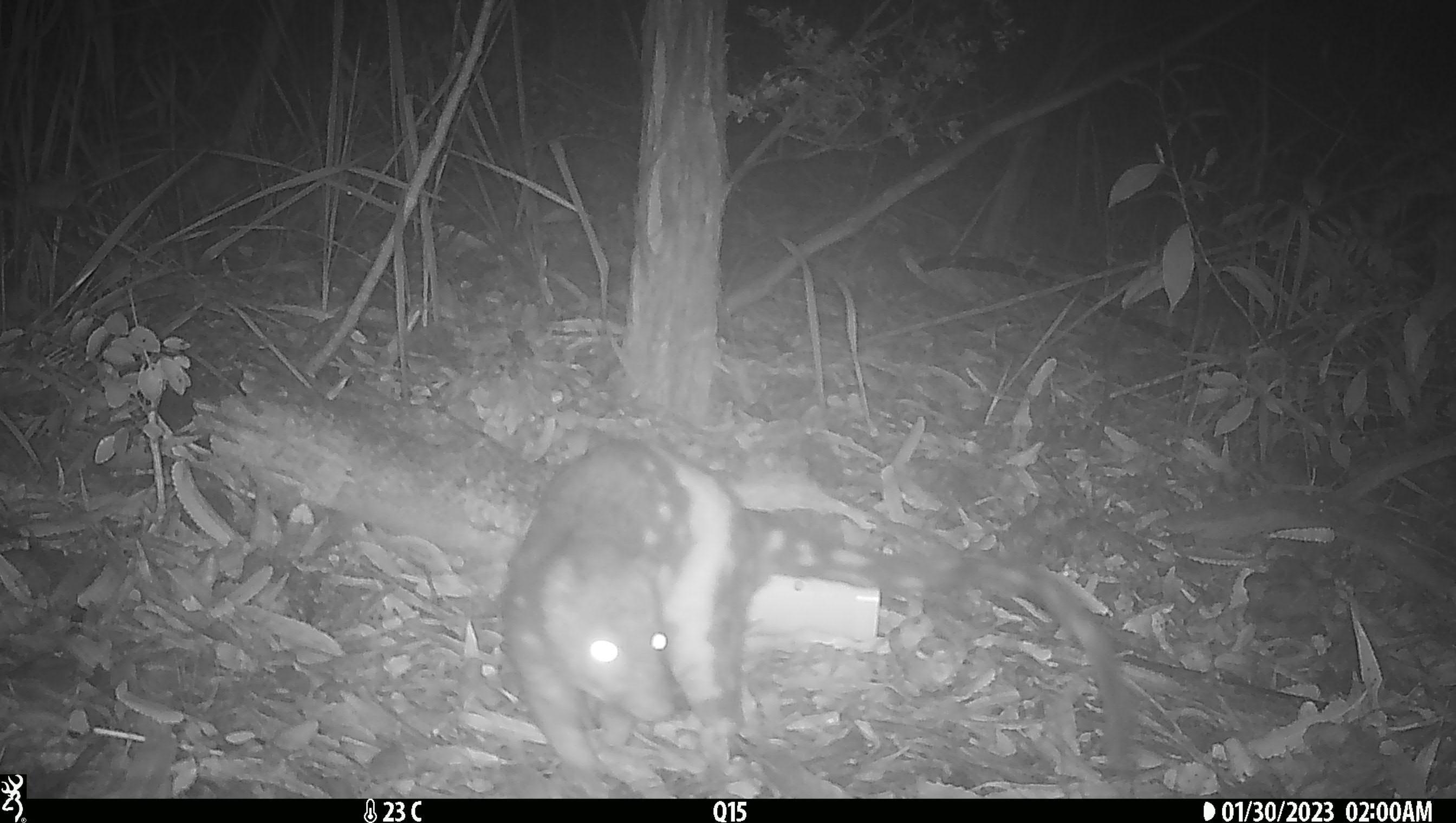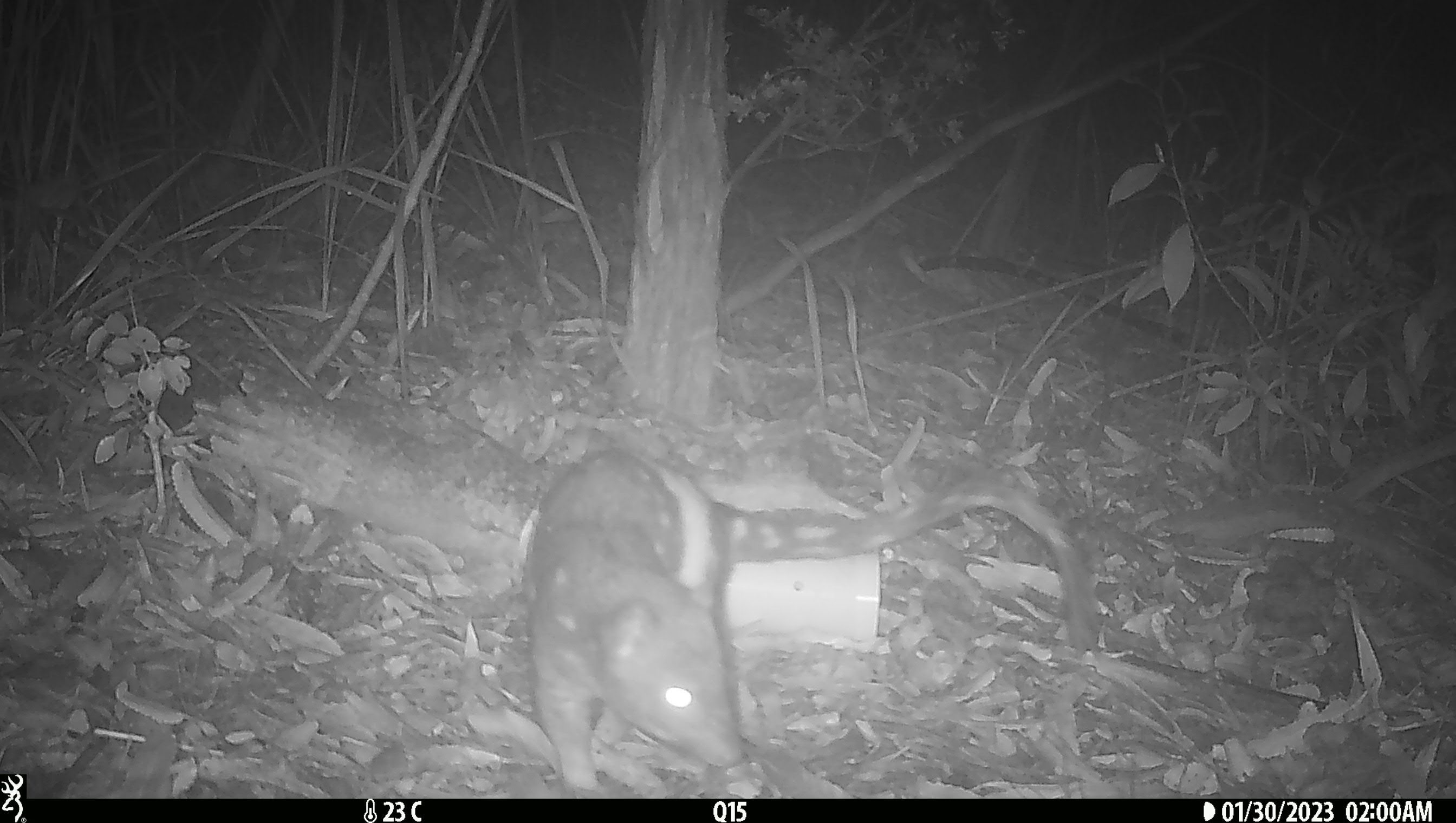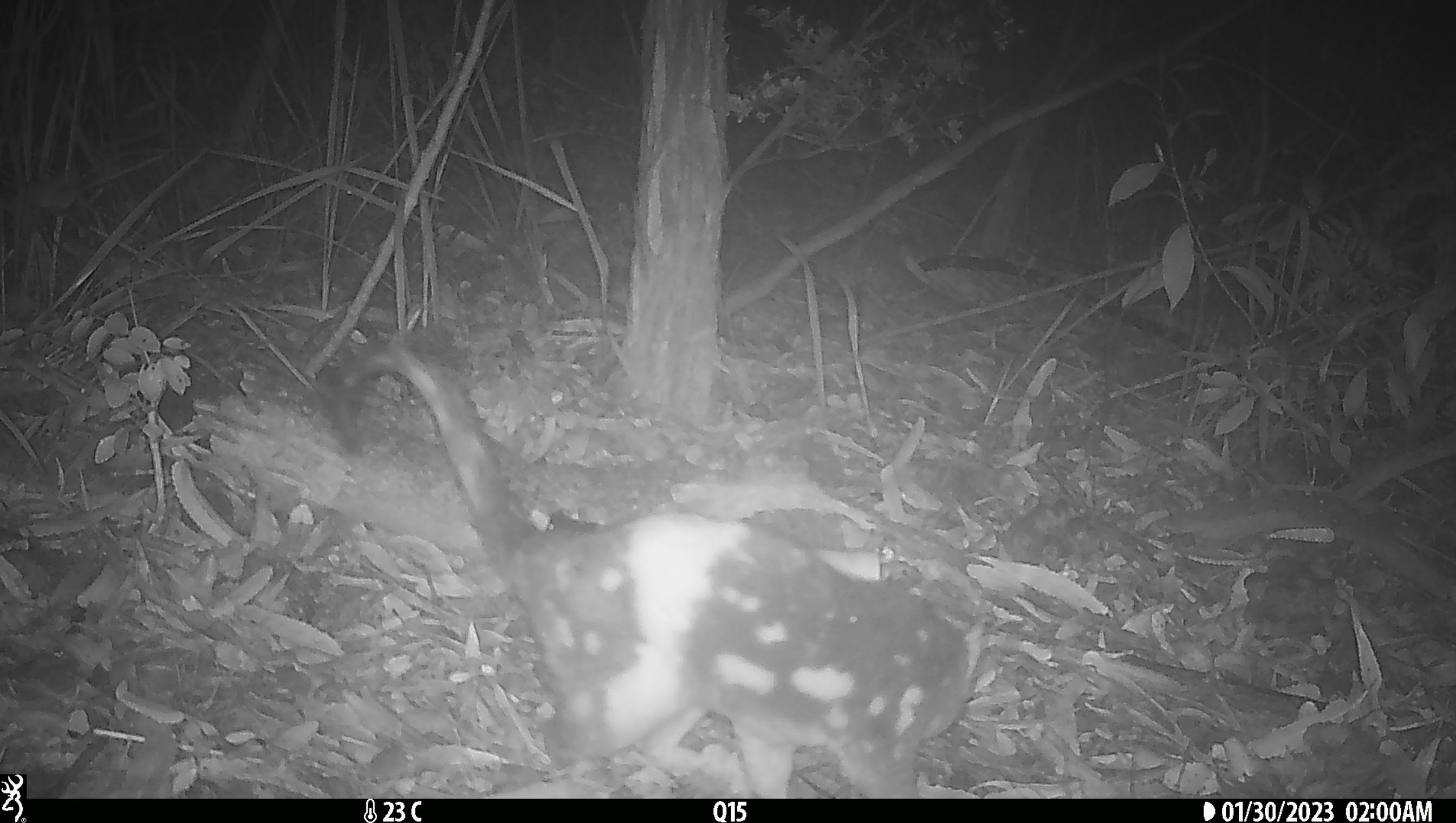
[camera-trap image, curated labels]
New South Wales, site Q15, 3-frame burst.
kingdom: Animalia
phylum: Chordata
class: Mammalia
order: Dasyuromorphia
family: Dasyuridae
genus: Dasyurus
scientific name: Dasyurus maculatus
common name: spotted-tailed quoll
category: quoll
Quoll (spotted-tailed quoll) (Dasyurus maculatus).